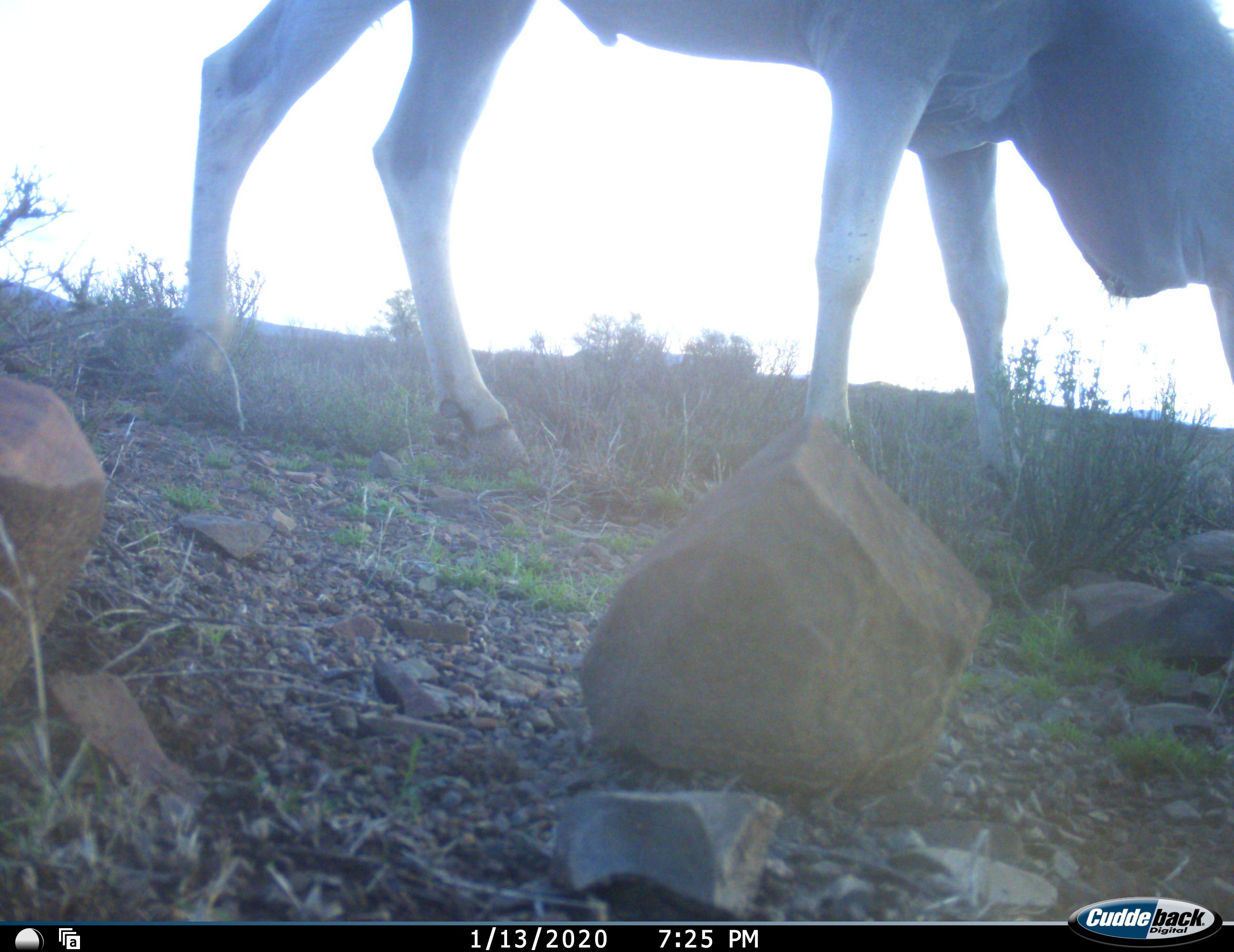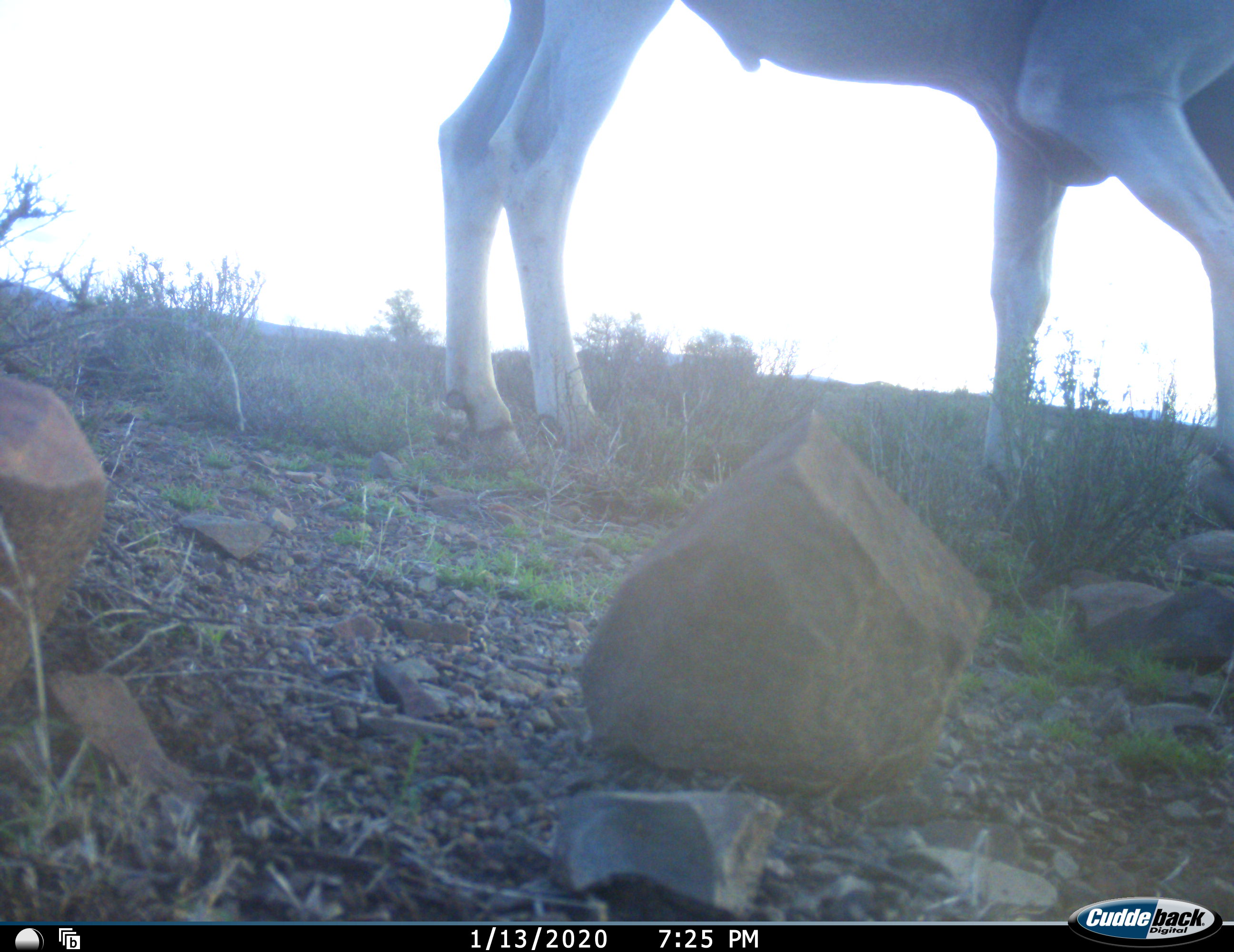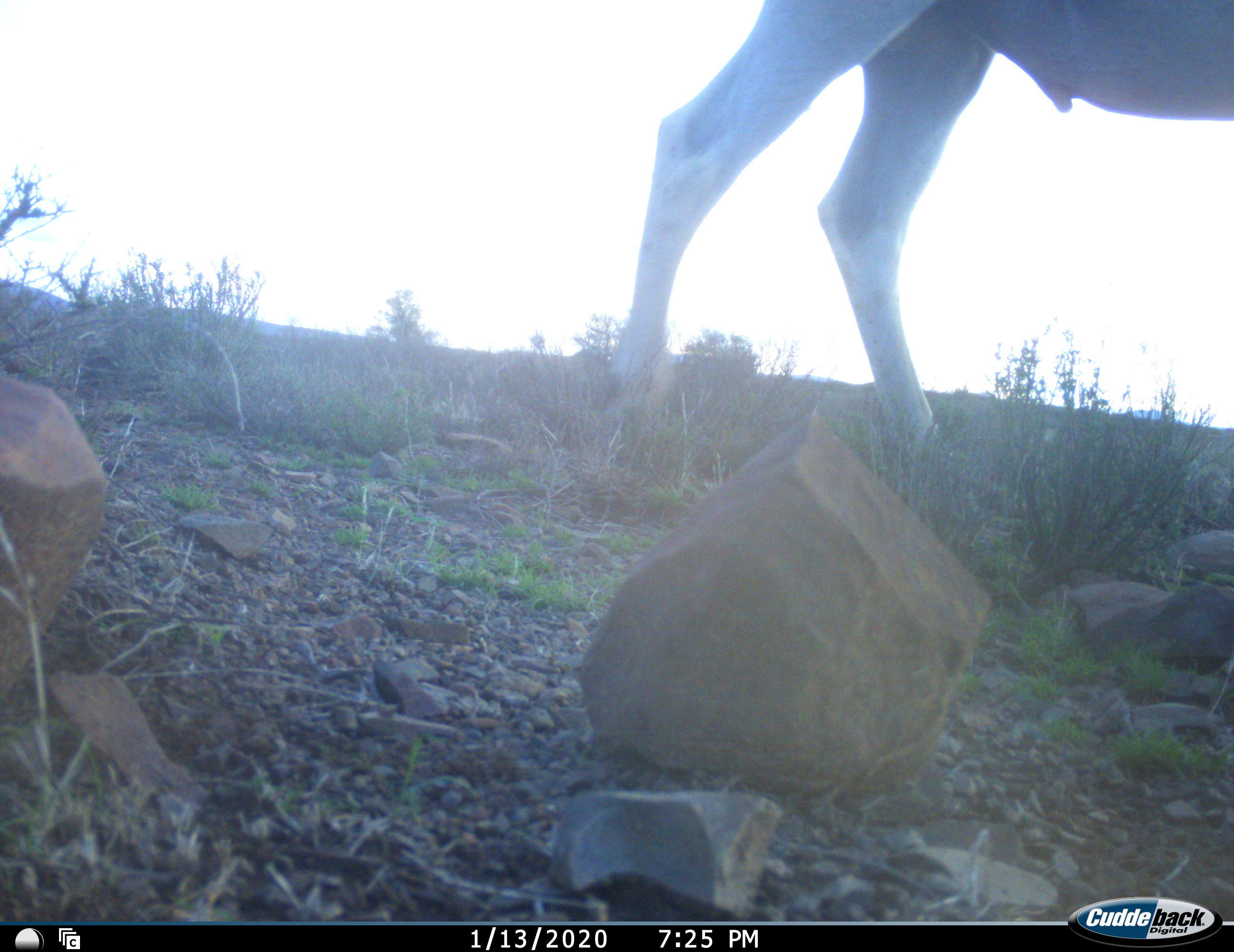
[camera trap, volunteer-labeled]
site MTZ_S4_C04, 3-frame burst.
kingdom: Animalia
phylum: Chordata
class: Mammalia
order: Artiodactyla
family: Bovidae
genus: Tragelaphus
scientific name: Tragelaphus oryx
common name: eland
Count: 1.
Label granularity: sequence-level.